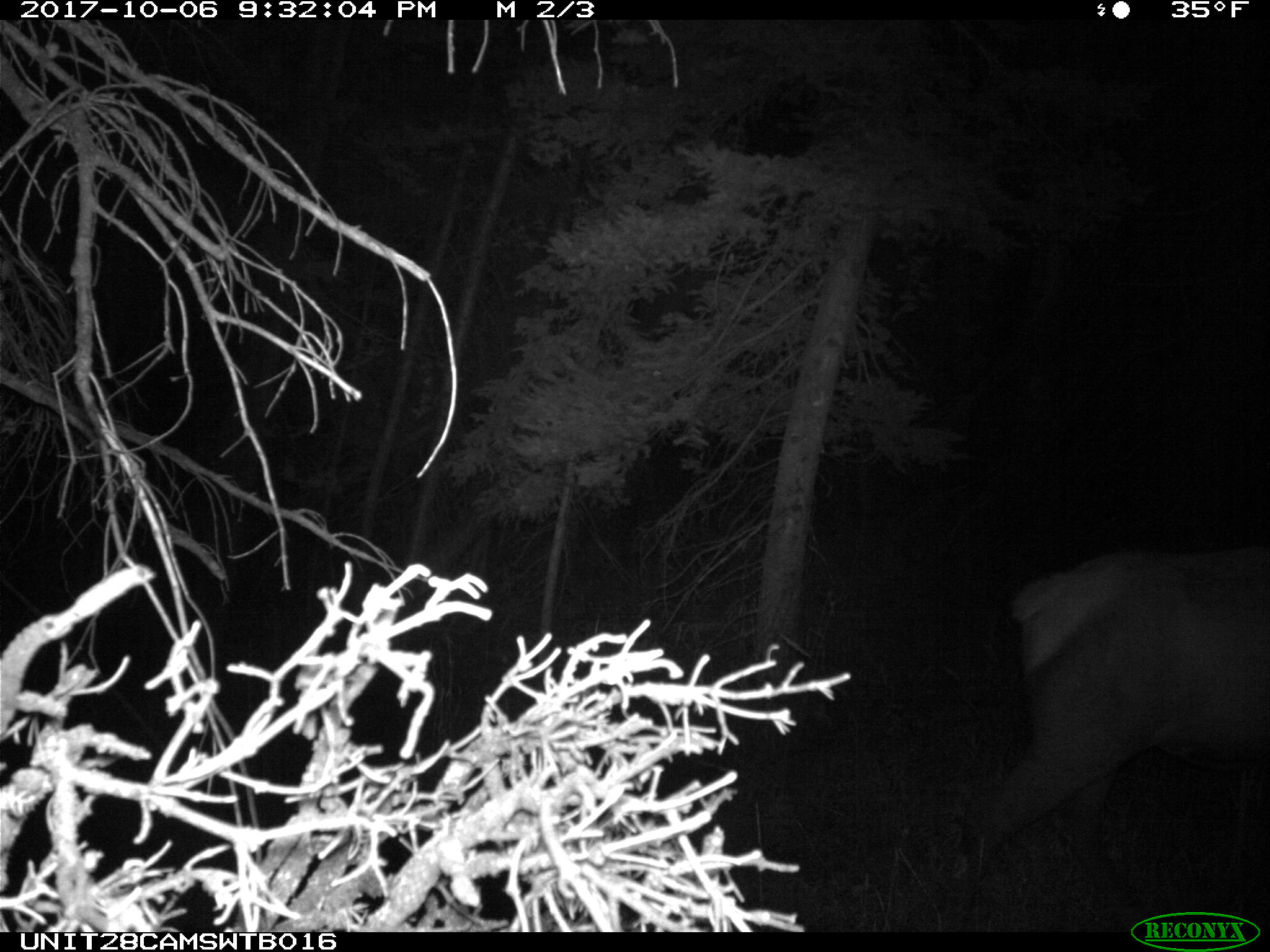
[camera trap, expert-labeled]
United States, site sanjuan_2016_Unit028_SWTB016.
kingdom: Animalia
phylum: Chordata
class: Mammalia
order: Artiodactyla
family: Cervidae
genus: Cervus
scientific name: Cervus elaphus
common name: red deer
Cervus elaphus (red deer).